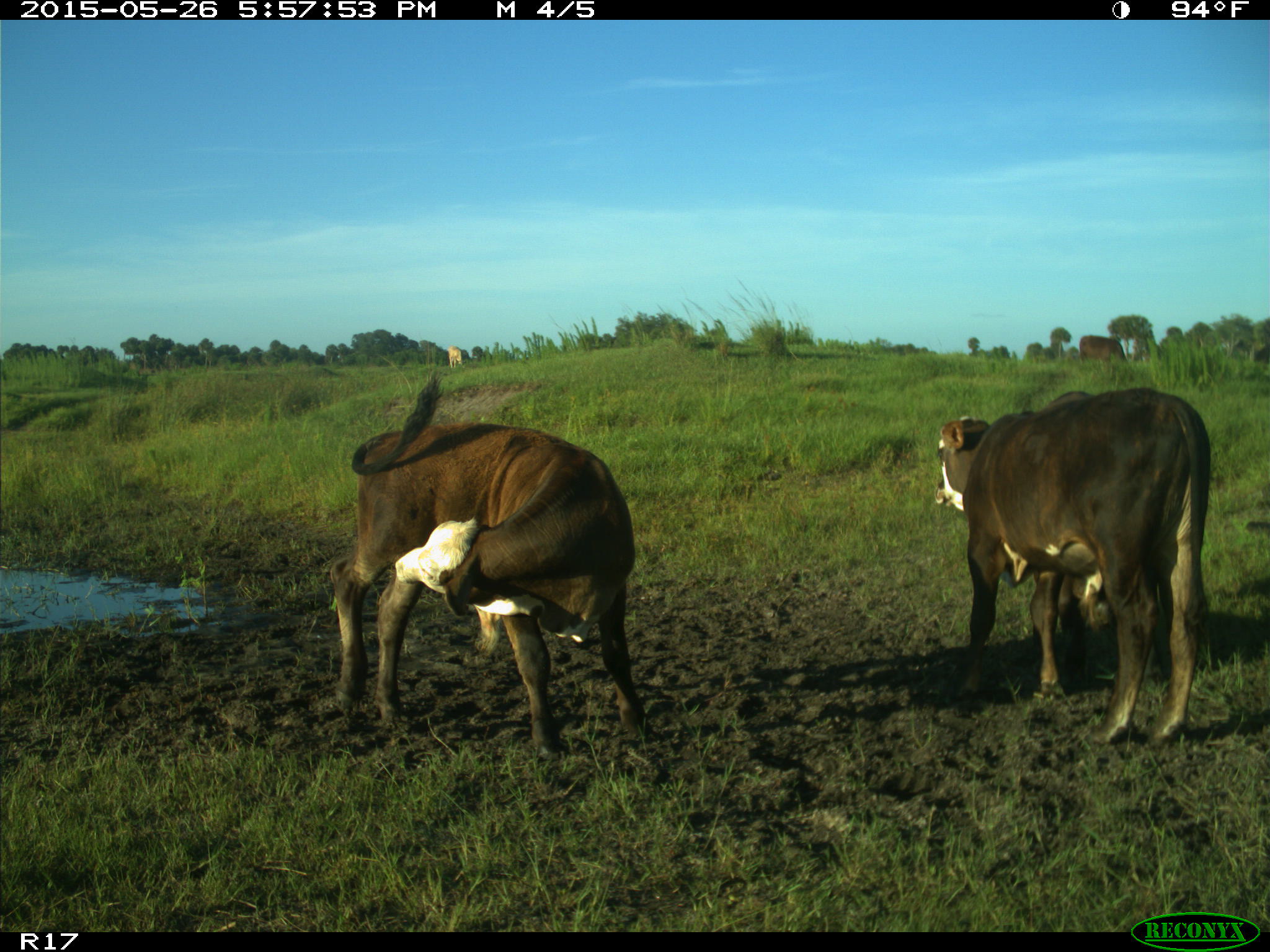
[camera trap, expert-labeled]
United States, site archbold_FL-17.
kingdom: Animalia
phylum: Chordata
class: Mammalia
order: Artiodactyla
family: Bovidae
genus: Bos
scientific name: Bos taurus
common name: domestic cow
Bos taurus (domestic cow).